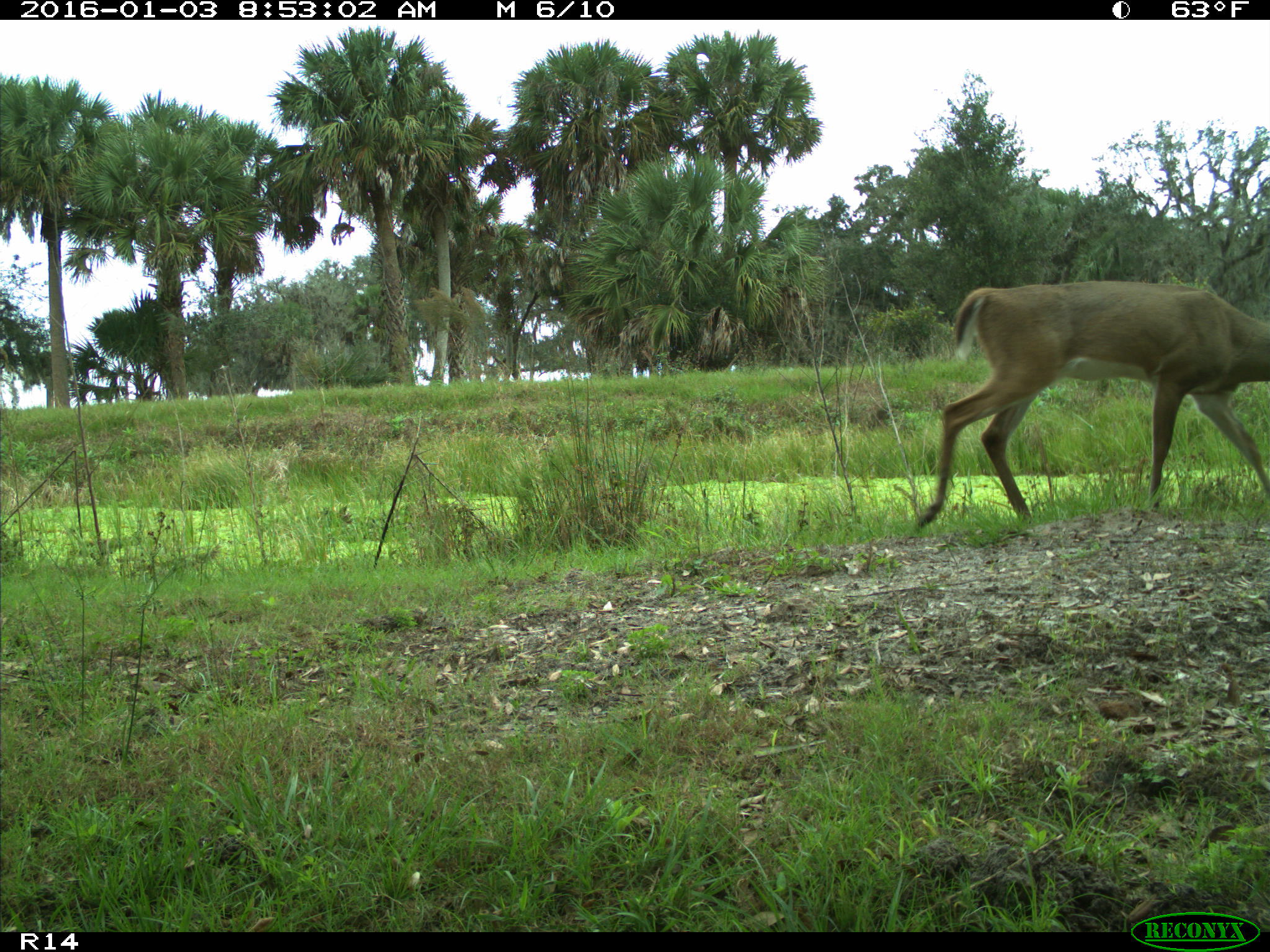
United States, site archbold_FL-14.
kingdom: Animalia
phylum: Chordata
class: Mammalia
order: Artiodactyla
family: Cervidae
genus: Odocoileus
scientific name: Odocoileus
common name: deer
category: unidentified deer